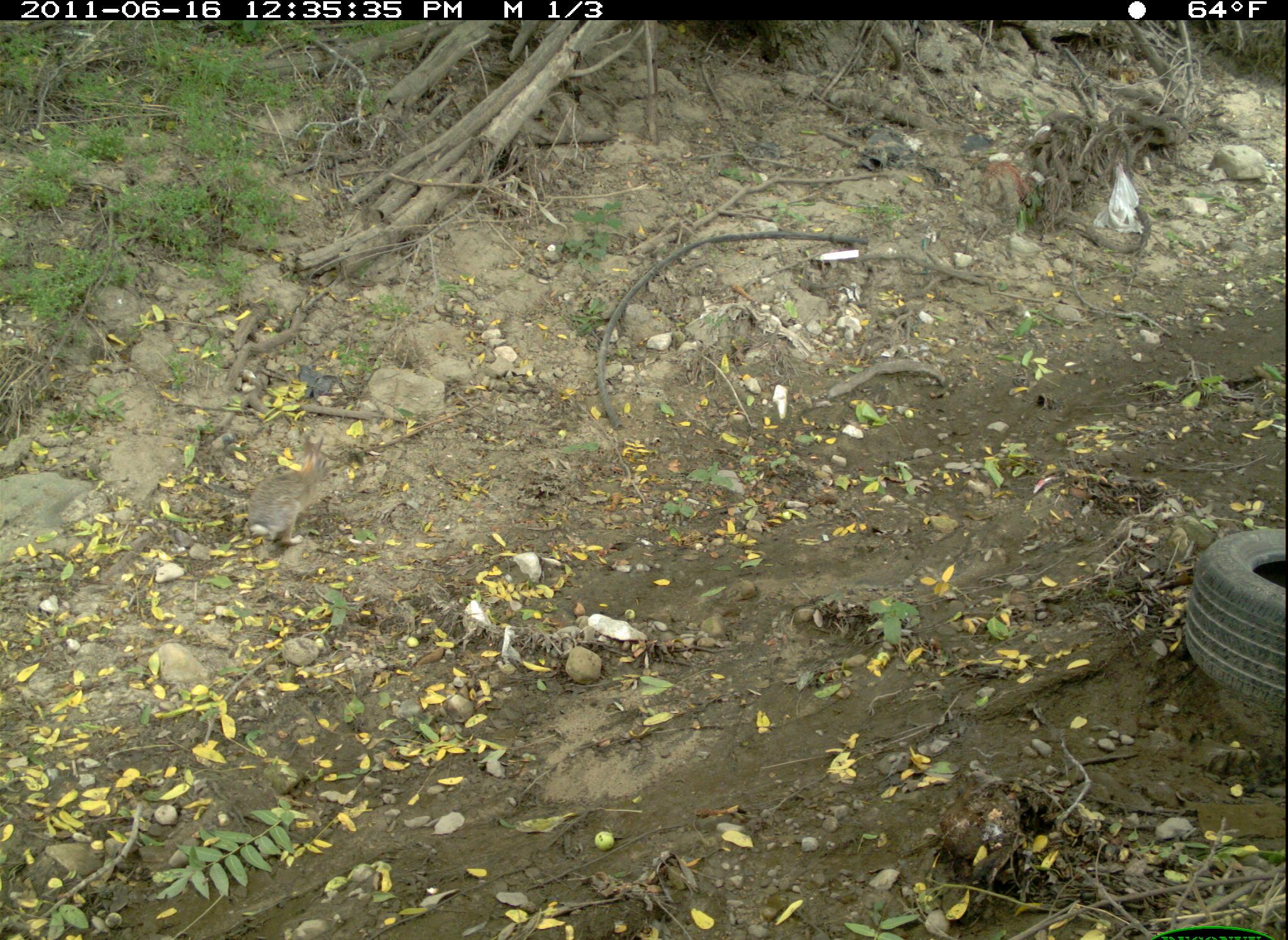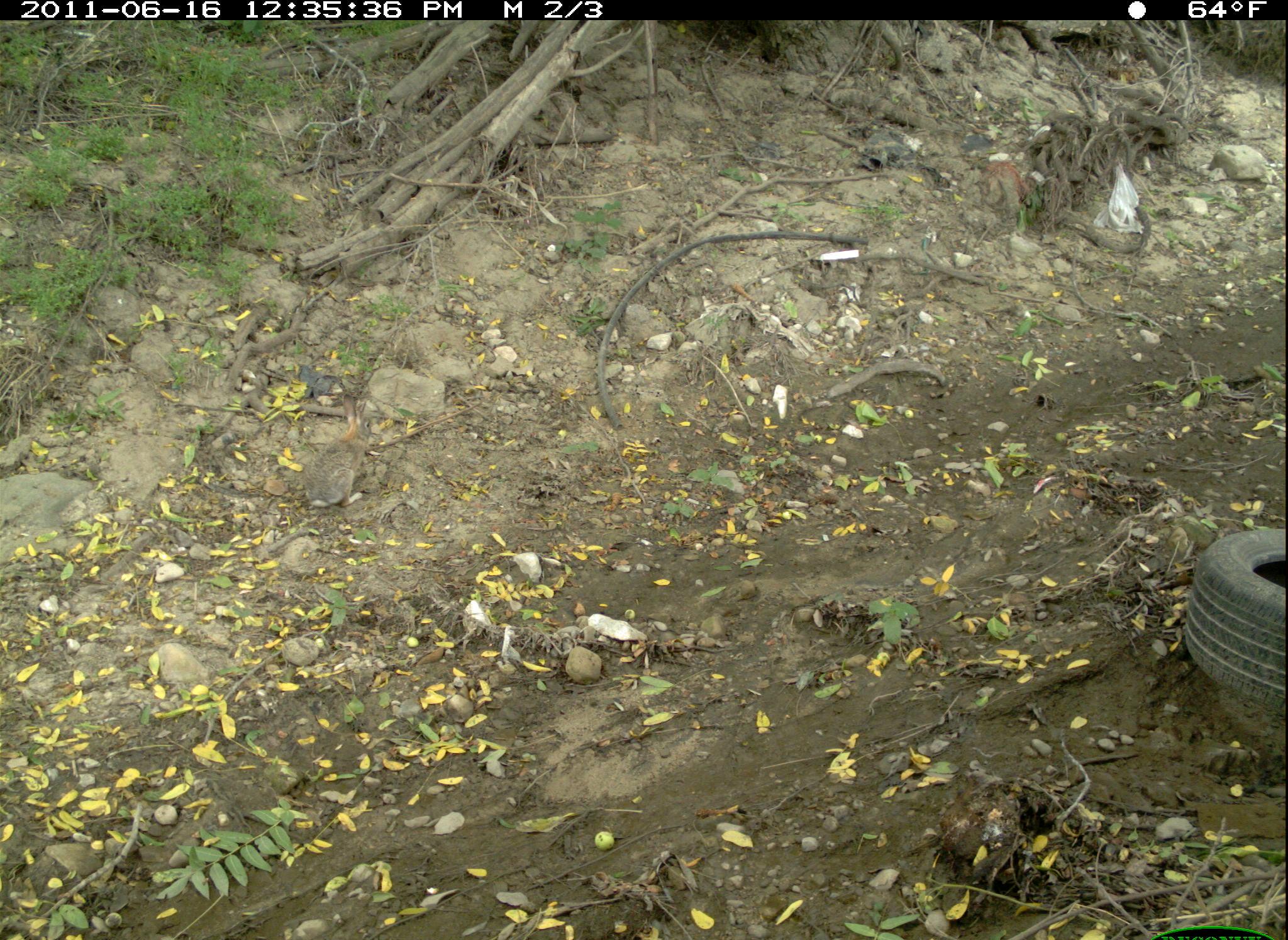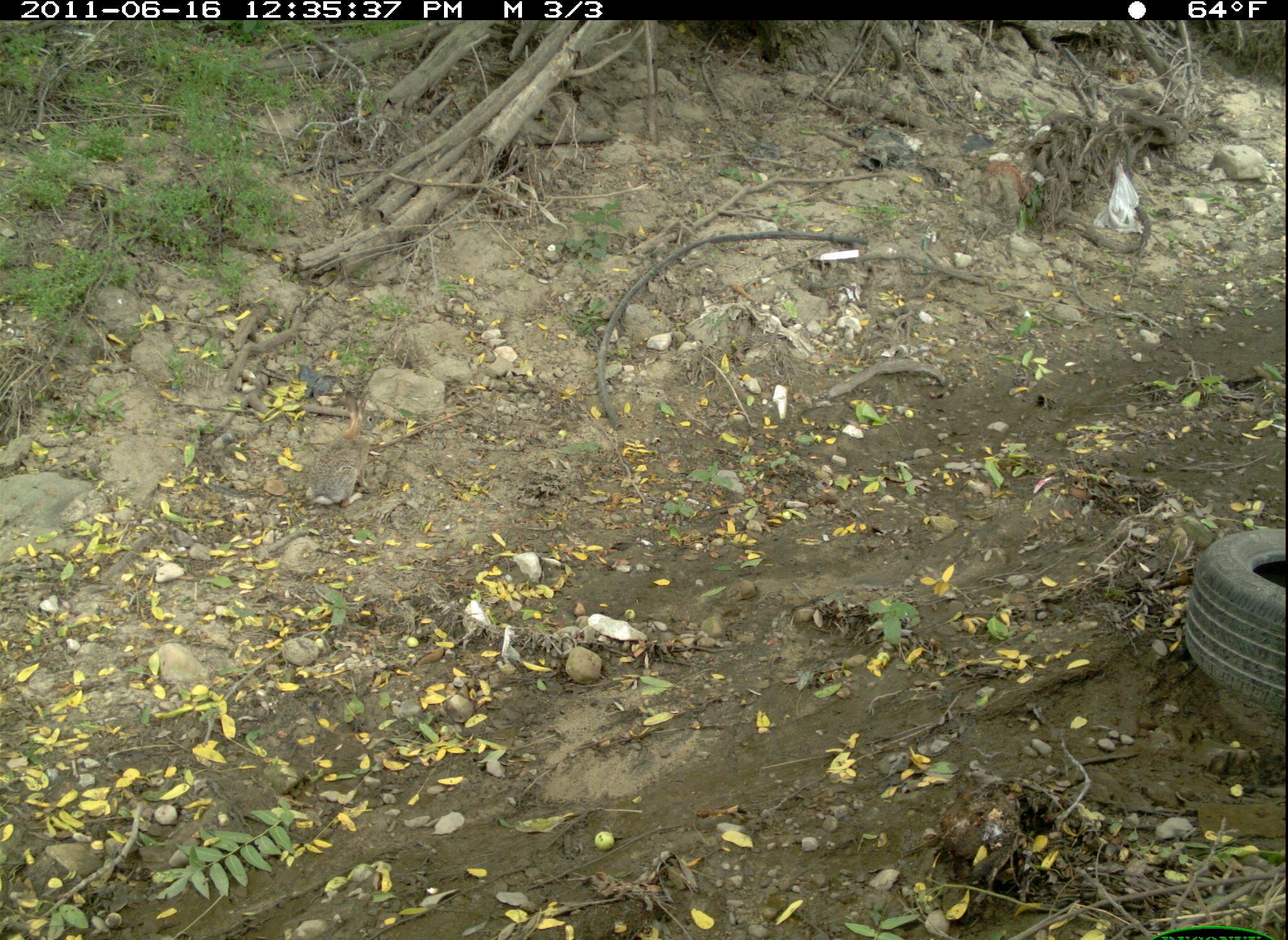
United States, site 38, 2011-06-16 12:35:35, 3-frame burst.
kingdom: Animalia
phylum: Chordata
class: Mammalia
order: Lagomorpha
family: Leporidae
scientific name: Leporidae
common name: rabbits and hares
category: rabbit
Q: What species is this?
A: Rabbit (rabbits and hares) (Leporidae).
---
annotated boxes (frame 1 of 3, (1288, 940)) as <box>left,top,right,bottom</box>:
rabbit: <box>232,427,348,554</box>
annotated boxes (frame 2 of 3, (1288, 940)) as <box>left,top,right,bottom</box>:
rabbit: <box>296,389,395,511</box>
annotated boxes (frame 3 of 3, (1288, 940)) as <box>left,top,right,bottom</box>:
rabbit: <box>295,382,394,520</box>